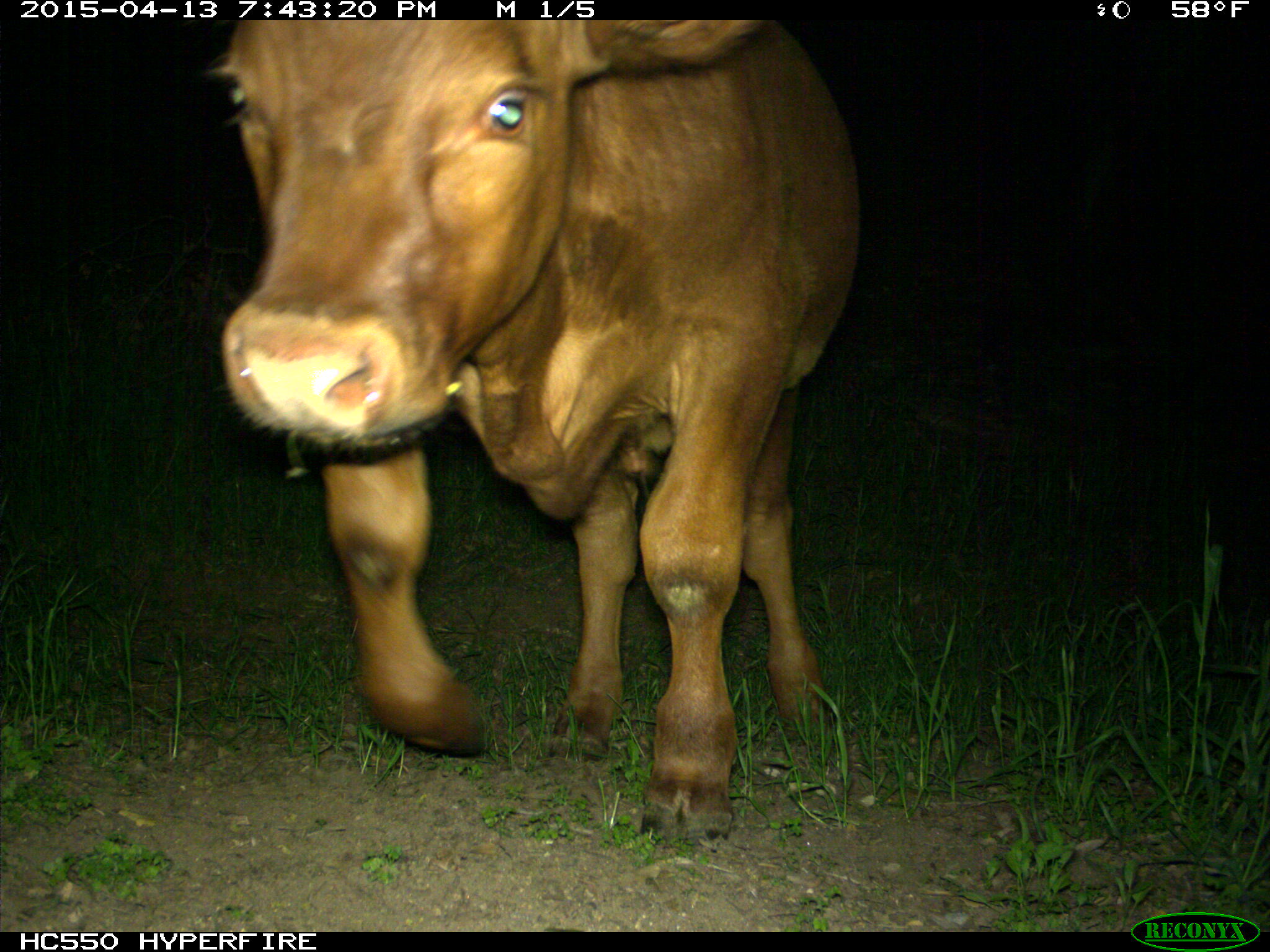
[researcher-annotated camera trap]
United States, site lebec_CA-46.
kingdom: Animalia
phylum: Chordata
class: Mammalia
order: Artiodactyla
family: Bovidae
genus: Bos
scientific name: Bos taurus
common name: domestic cow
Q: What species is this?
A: Bos taurus (domestic cow).